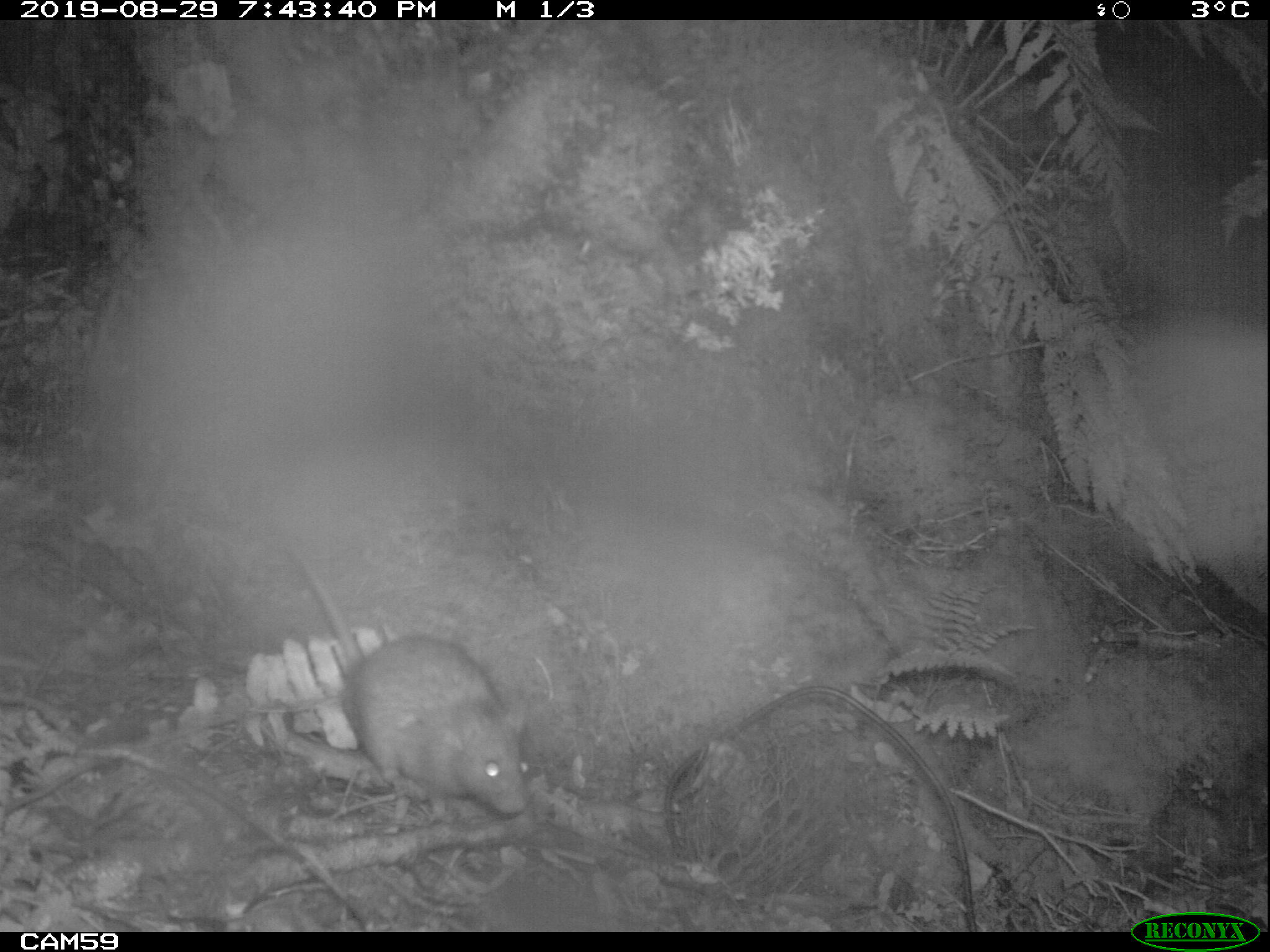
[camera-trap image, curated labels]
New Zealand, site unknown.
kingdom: Animalia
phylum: Chordata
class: Mammalia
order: Rodentia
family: Muridae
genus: Rattus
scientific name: Rattus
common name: rat